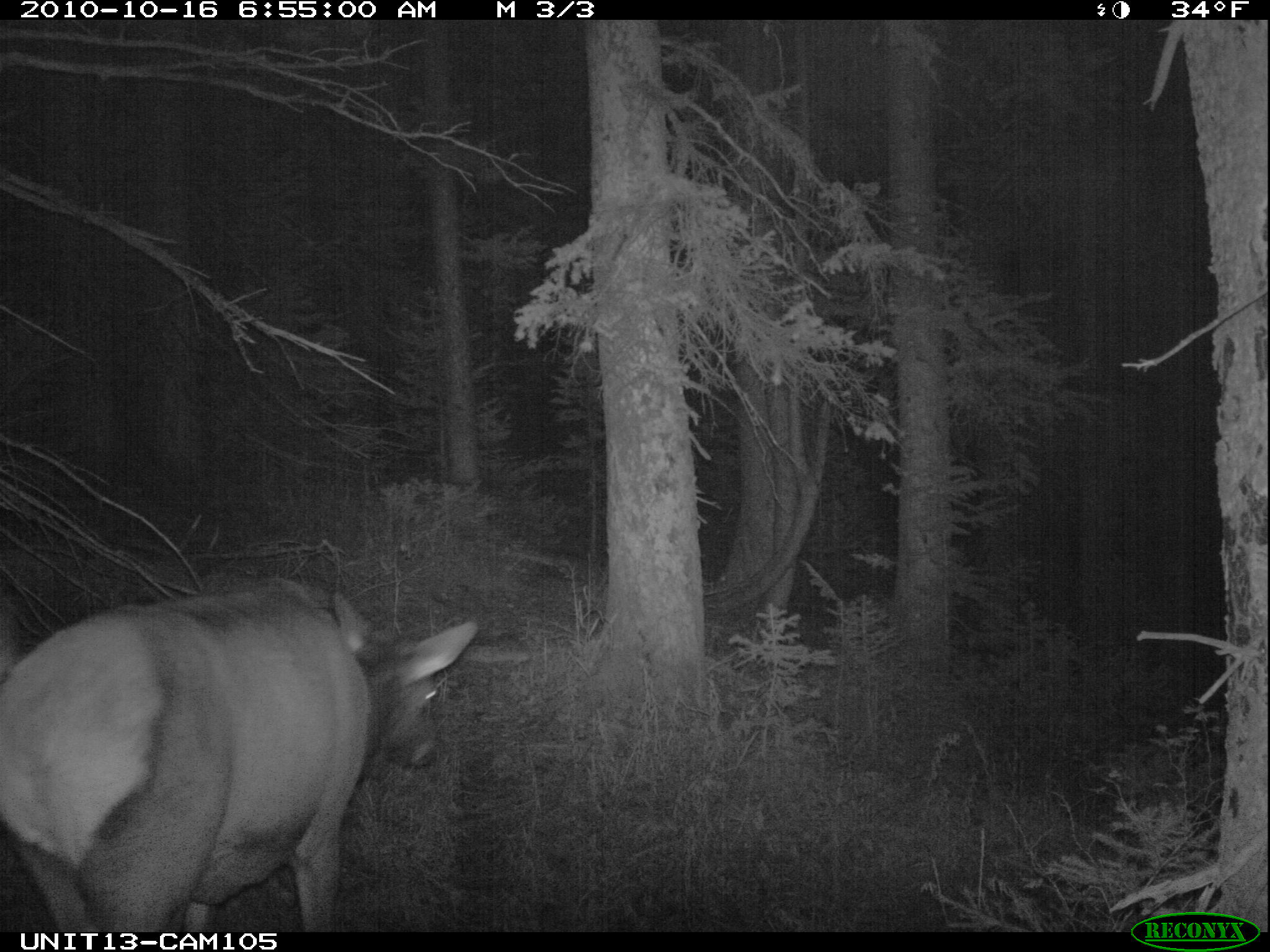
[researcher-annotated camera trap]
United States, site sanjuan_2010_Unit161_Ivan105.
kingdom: Animalia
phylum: Chordata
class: Mammalia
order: Artiodactyla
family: Cervidae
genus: Cervus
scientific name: Cervus elaphus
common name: red deer